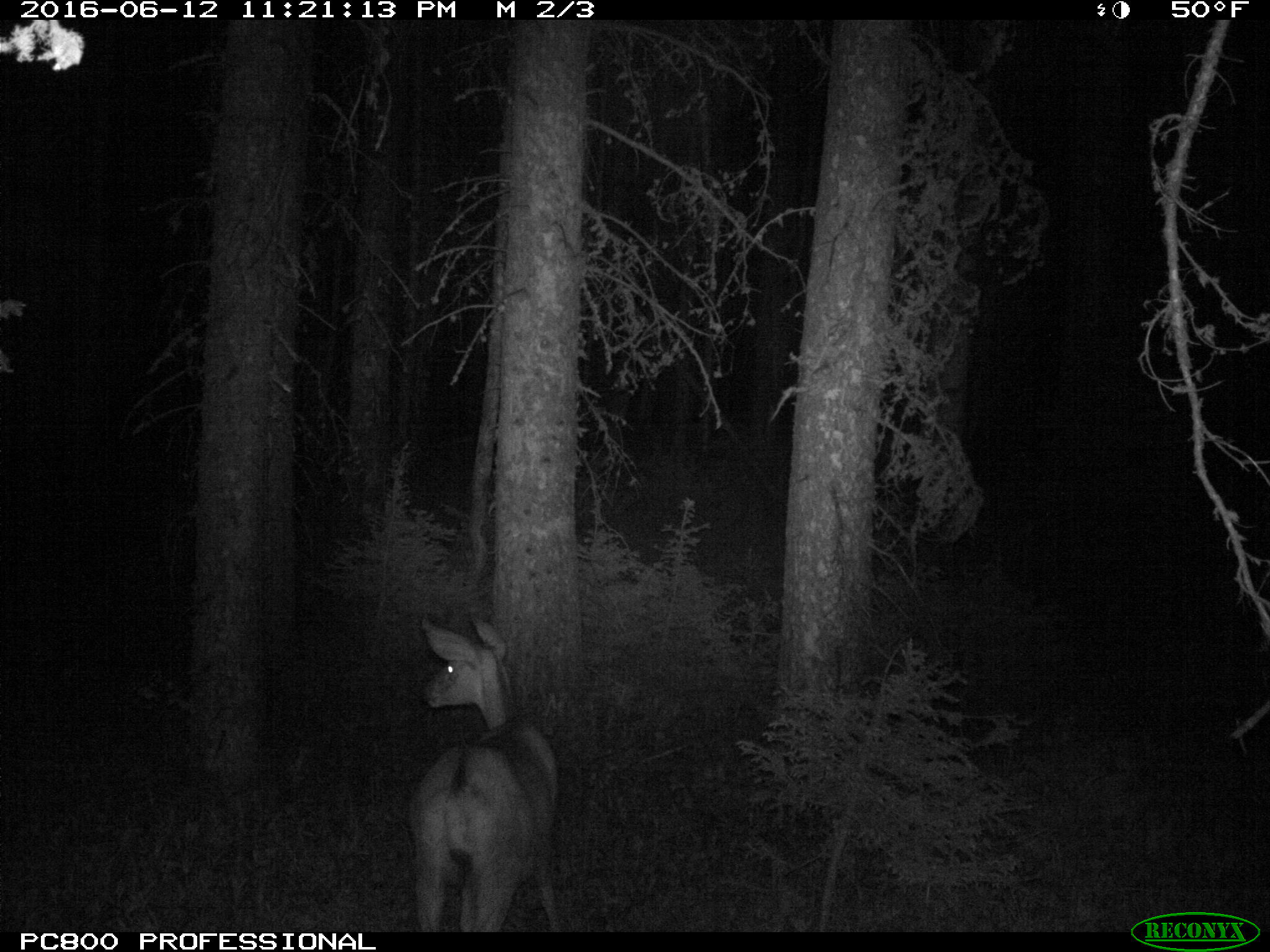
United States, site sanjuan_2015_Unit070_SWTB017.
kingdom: Animalia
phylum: Chordata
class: Mammalia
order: Artiodactyla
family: Cervidae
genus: Odocoileus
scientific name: Odocoileus hemionus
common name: mule deer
Odocoileus hemionus (mule deer).